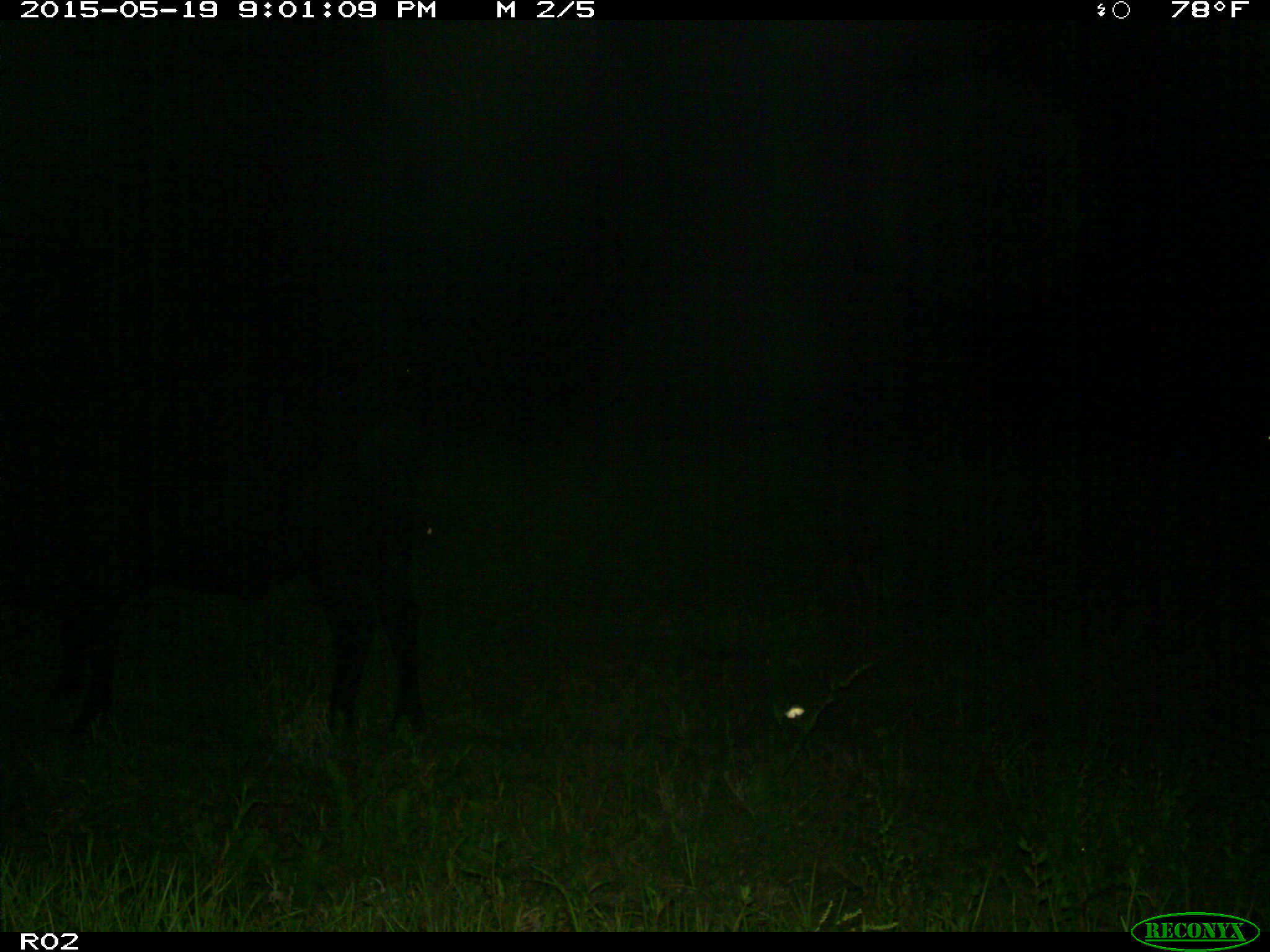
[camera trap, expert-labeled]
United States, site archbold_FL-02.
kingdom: Animalia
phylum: Chordata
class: Mammalia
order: Artiodactyla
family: Bovidae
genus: Bos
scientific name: Bos taurus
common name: domestic cow